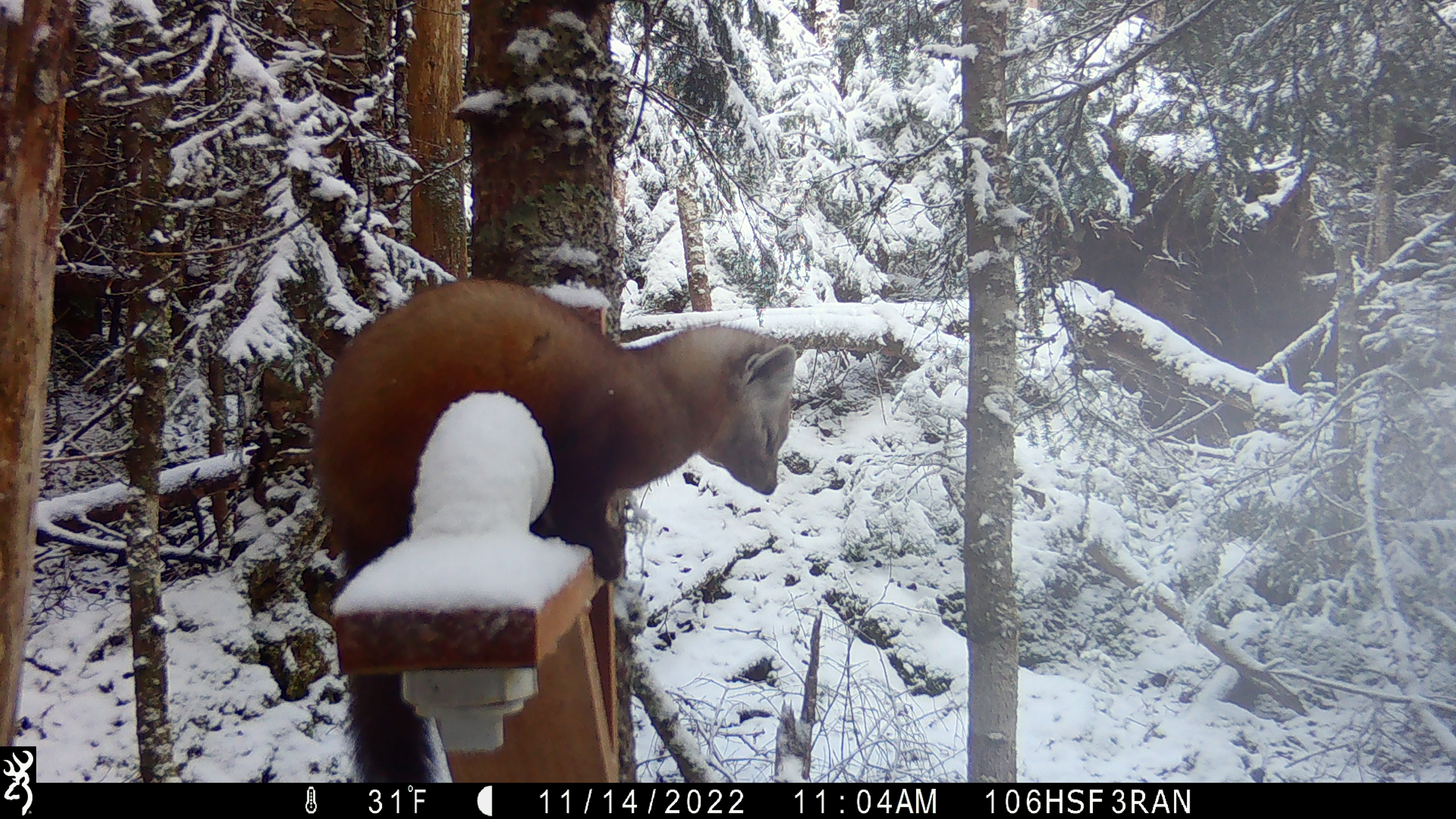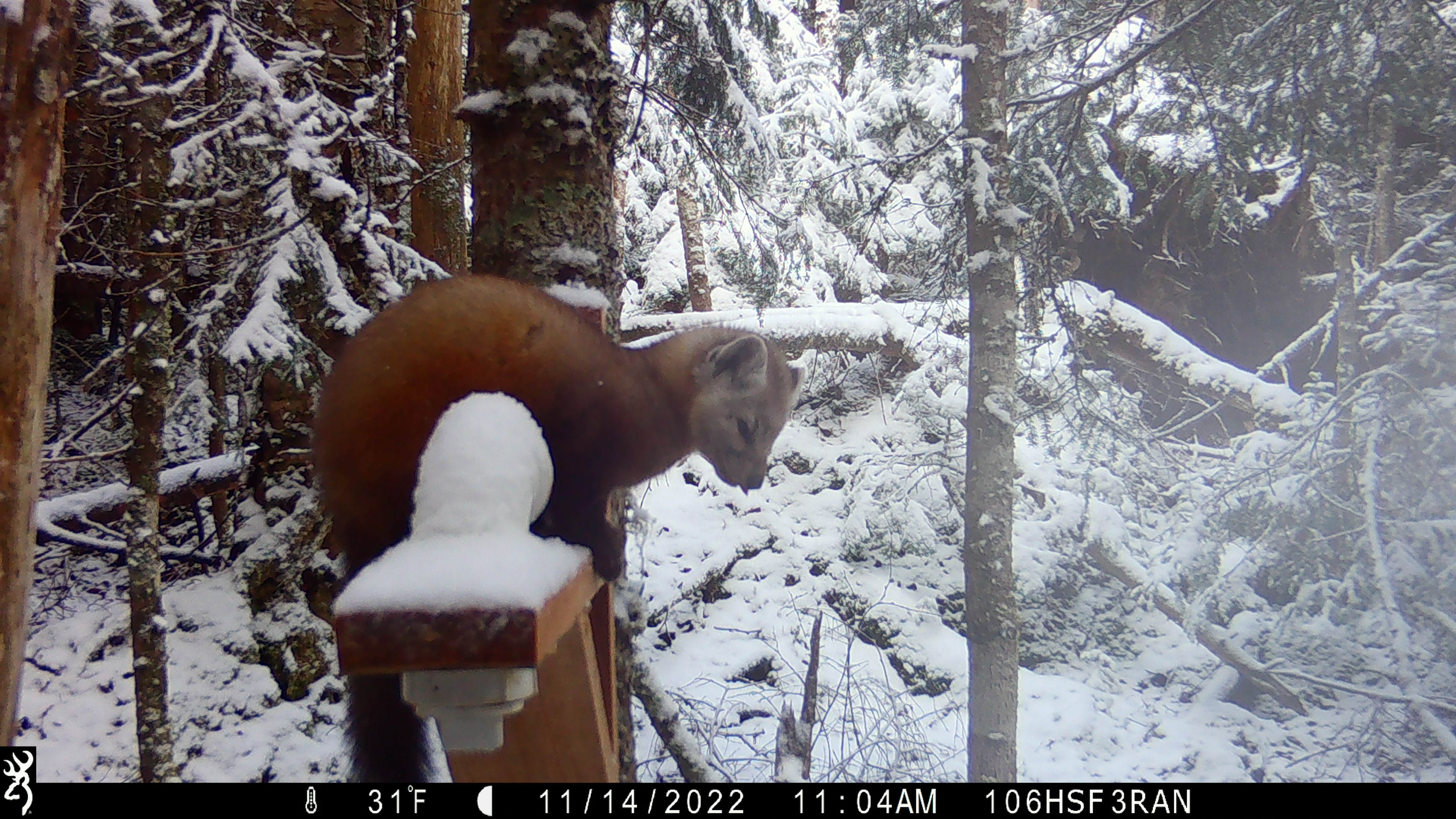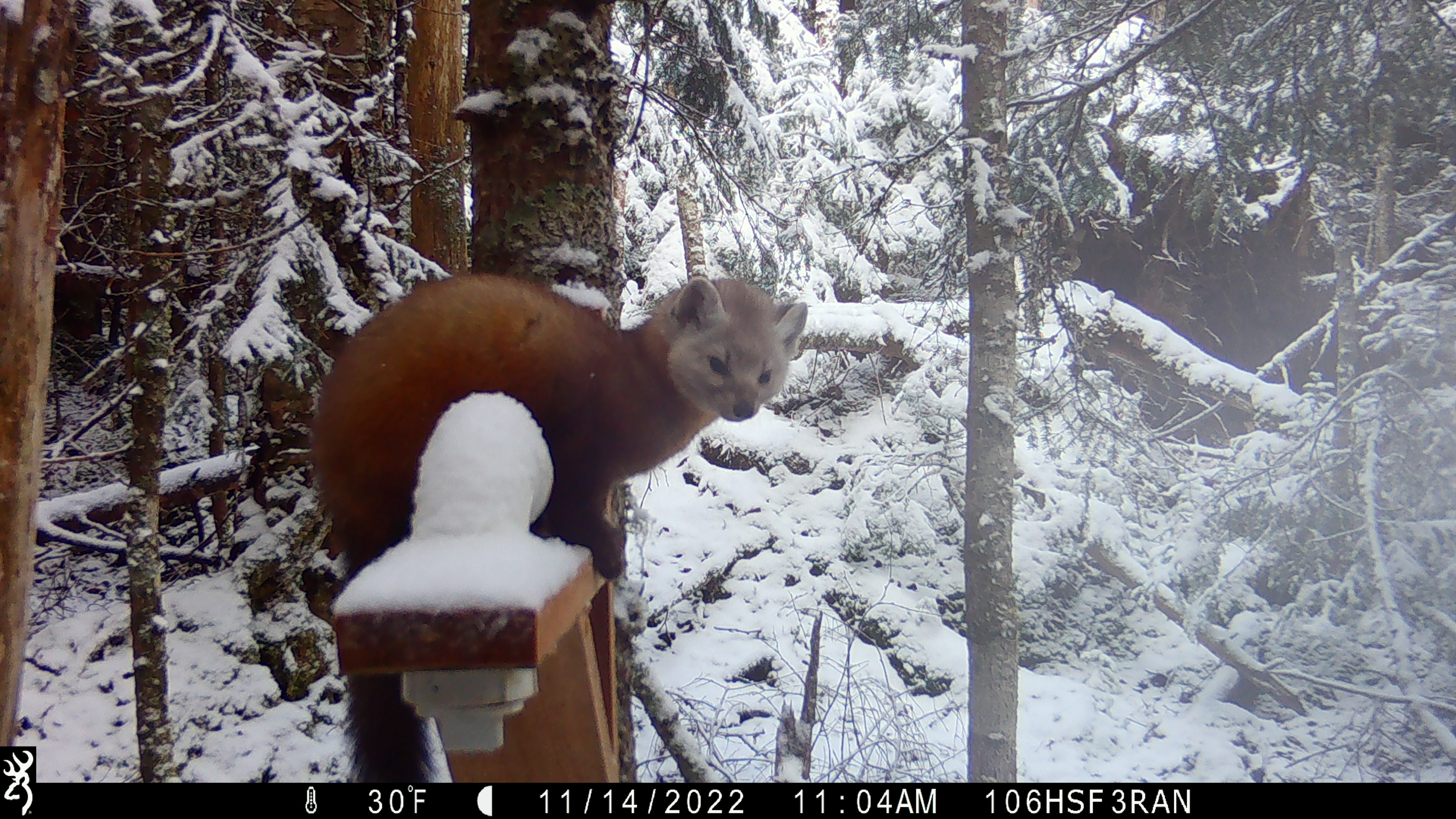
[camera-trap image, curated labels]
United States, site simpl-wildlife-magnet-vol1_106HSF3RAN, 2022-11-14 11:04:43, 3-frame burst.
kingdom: Animalia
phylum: Chordata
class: Mammalia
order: Carnivora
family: Mustelidae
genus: Martes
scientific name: Martes americana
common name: american marten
American marten (Martes americana).